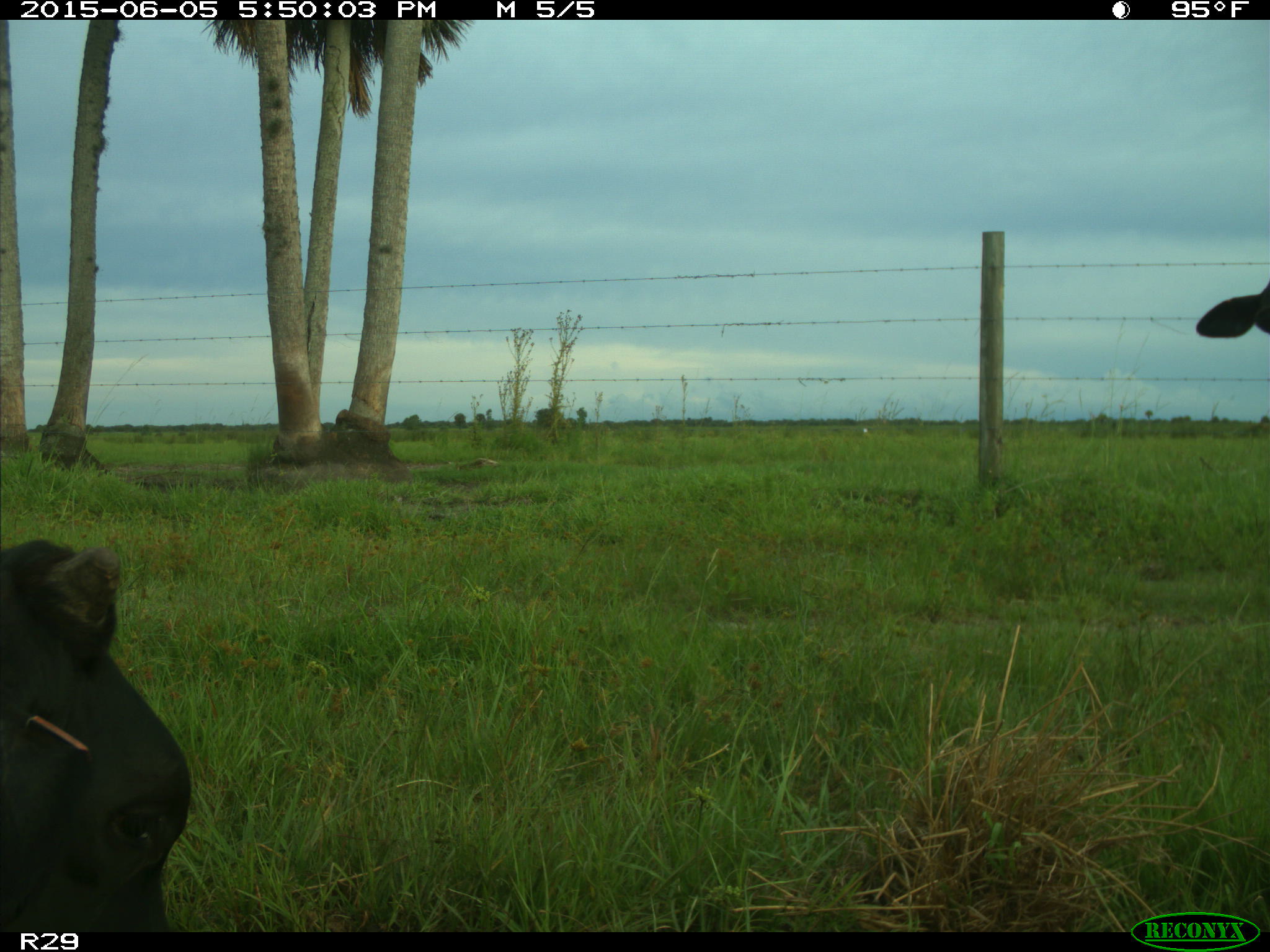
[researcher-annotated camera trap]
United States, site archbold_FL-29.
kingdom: Animalia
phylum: Chordata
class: Mammalia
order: Artiodactyla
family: Bovidae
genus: Bos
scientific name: Bos taurus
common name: domestic cow